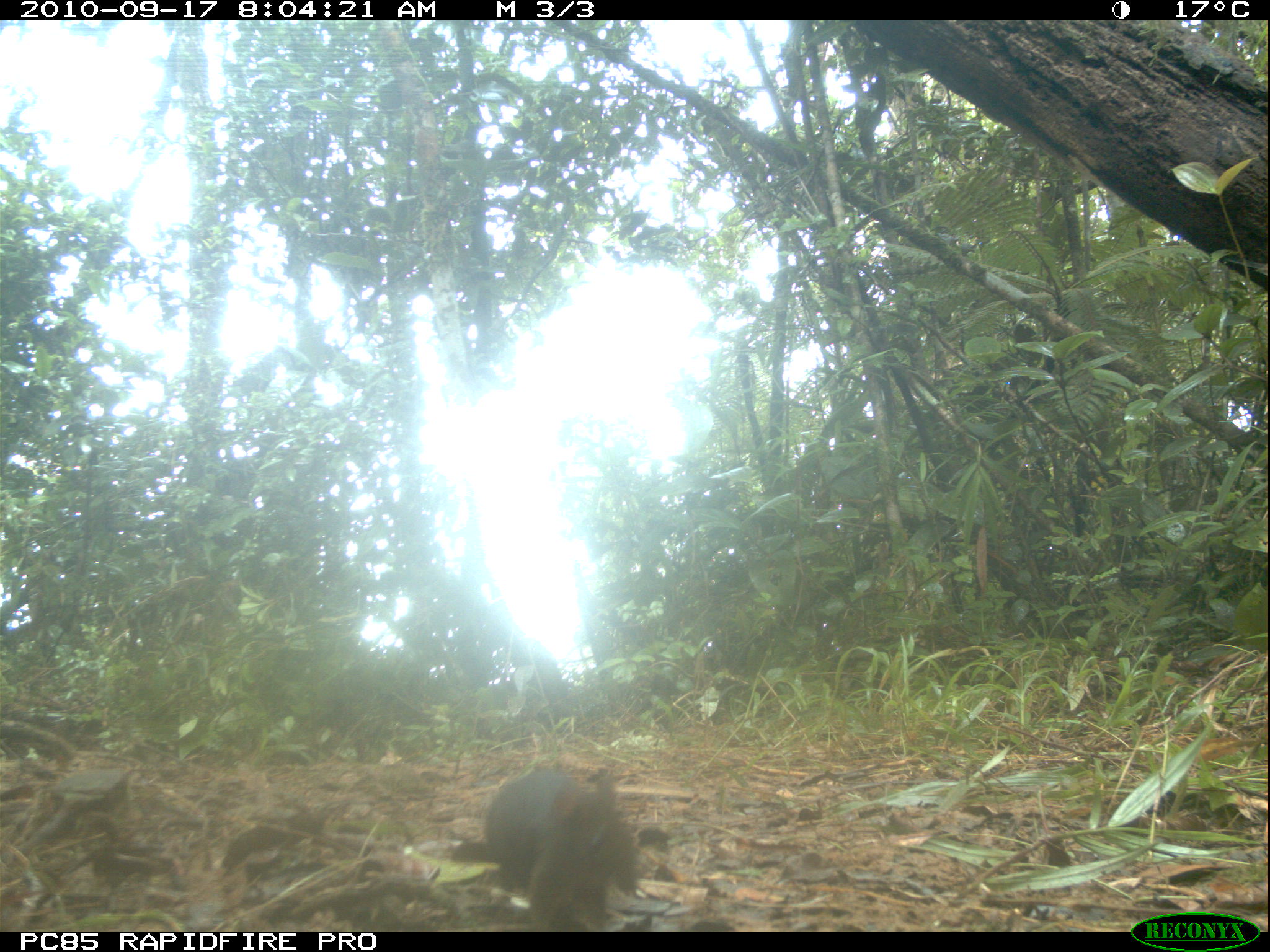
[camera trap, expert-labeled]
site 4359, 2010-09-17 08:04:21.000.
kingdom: Animalia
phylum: Chordata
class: Mammalia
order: Rodentia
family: Muridae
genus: Rattus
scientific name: Rattus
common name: rodent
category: unknown rat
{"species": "unknown rat (rodent) (Rattus)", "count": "1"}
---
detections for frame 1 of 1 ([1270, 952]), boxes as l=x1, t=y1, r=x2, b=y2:
unknown rat: l=480, t=762, r=641, b=932